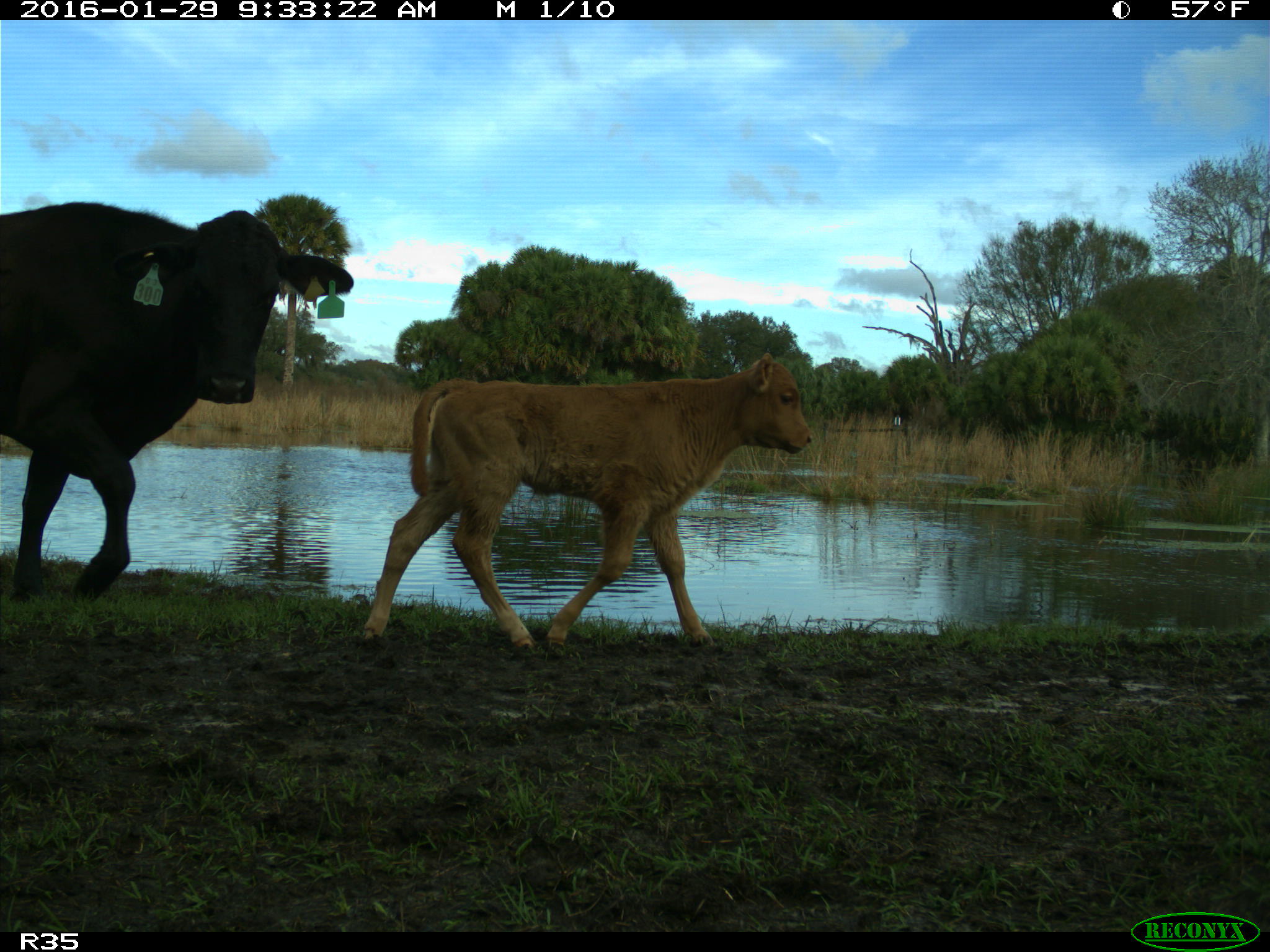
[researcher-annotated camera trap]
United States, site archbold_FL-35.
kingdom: Animalia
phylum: Chordata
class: Mammalia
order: Artiodactyla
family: Bovidae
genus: Bos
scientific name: Bos taurus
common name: domestic cow